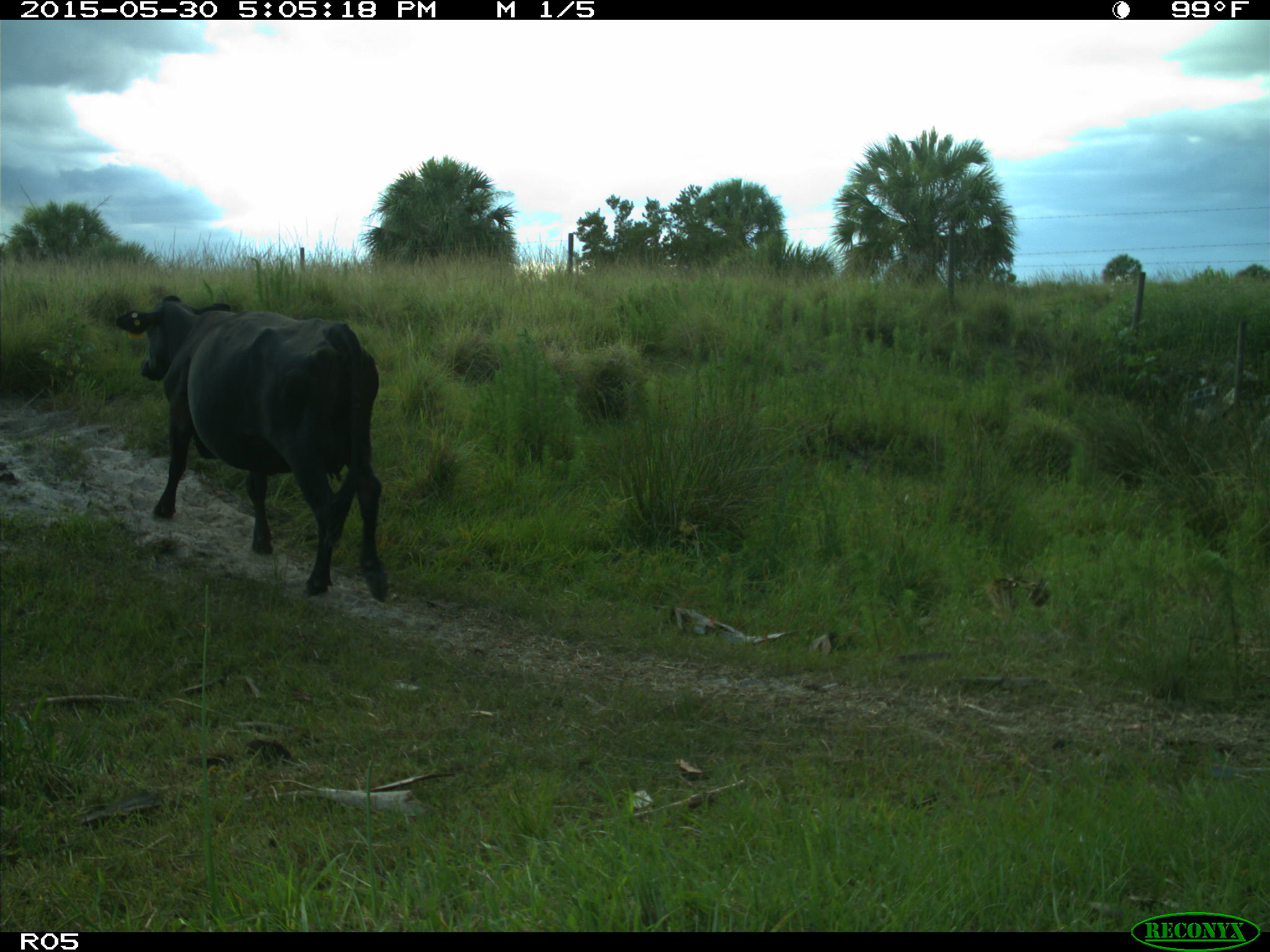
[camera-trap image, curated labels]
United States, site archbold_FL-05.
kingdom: Animalia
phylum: Chordata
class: Mammalia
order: Artiodactyla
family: Bovidae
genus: Bos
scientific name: Bos taurus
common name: domestic cow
Bos taurus (domestic cow).